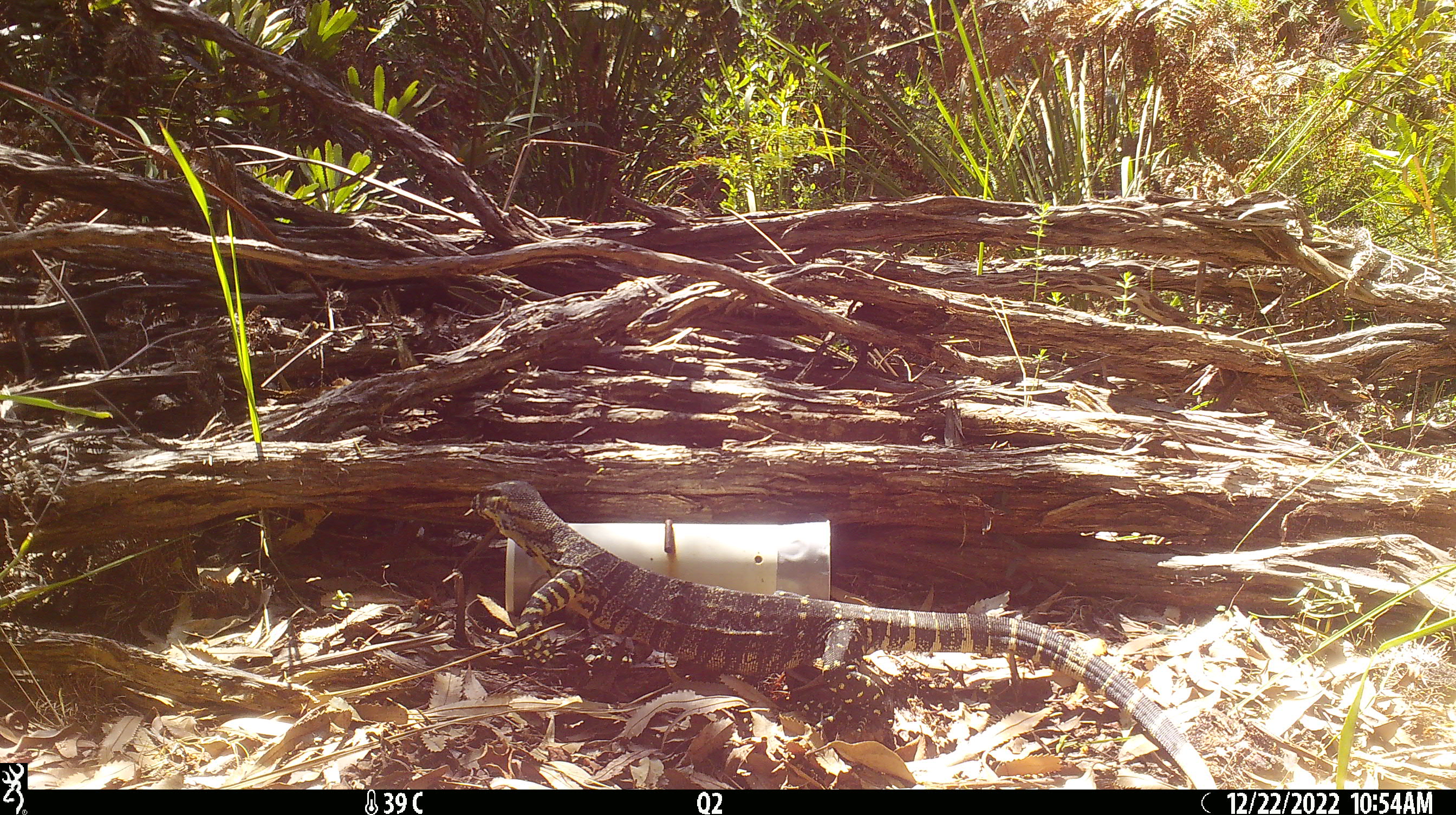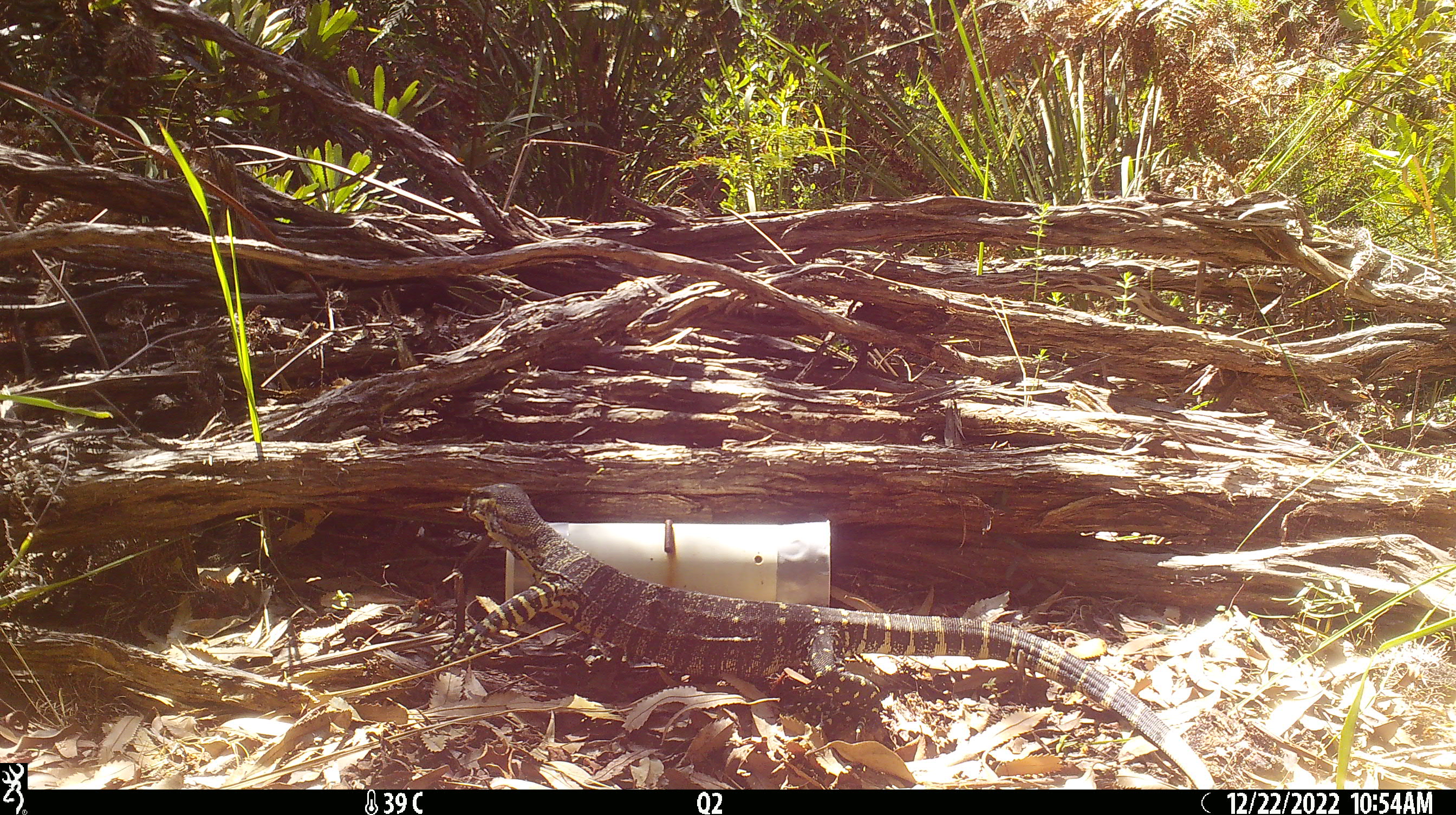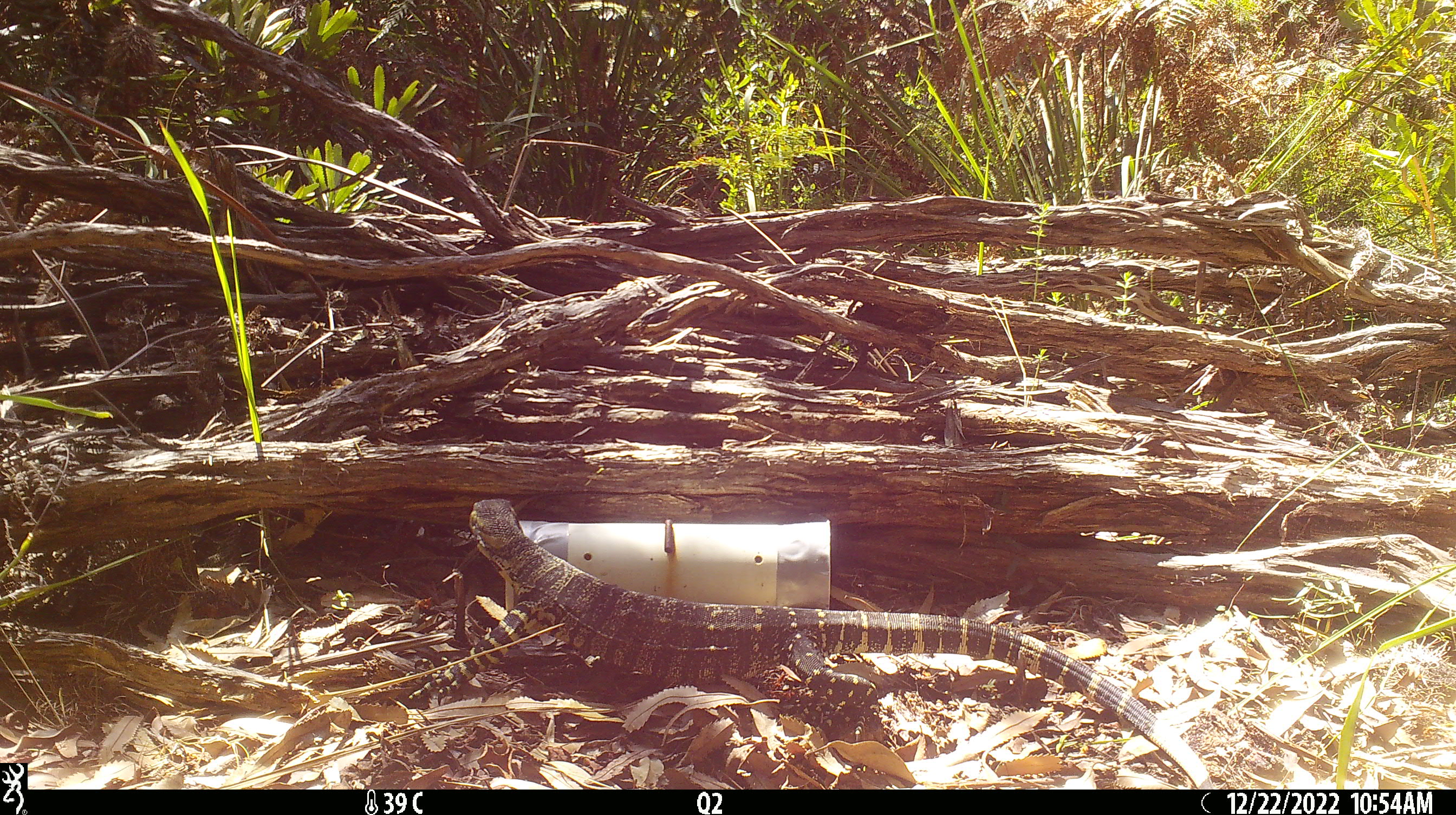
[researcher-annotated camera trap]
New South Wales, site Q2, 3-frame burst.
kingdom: Animalia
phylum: Chordata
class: Reptilia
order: Squamata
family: Varanidae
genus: Varanus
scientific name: Varanus varius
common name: lace monitor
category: goanna